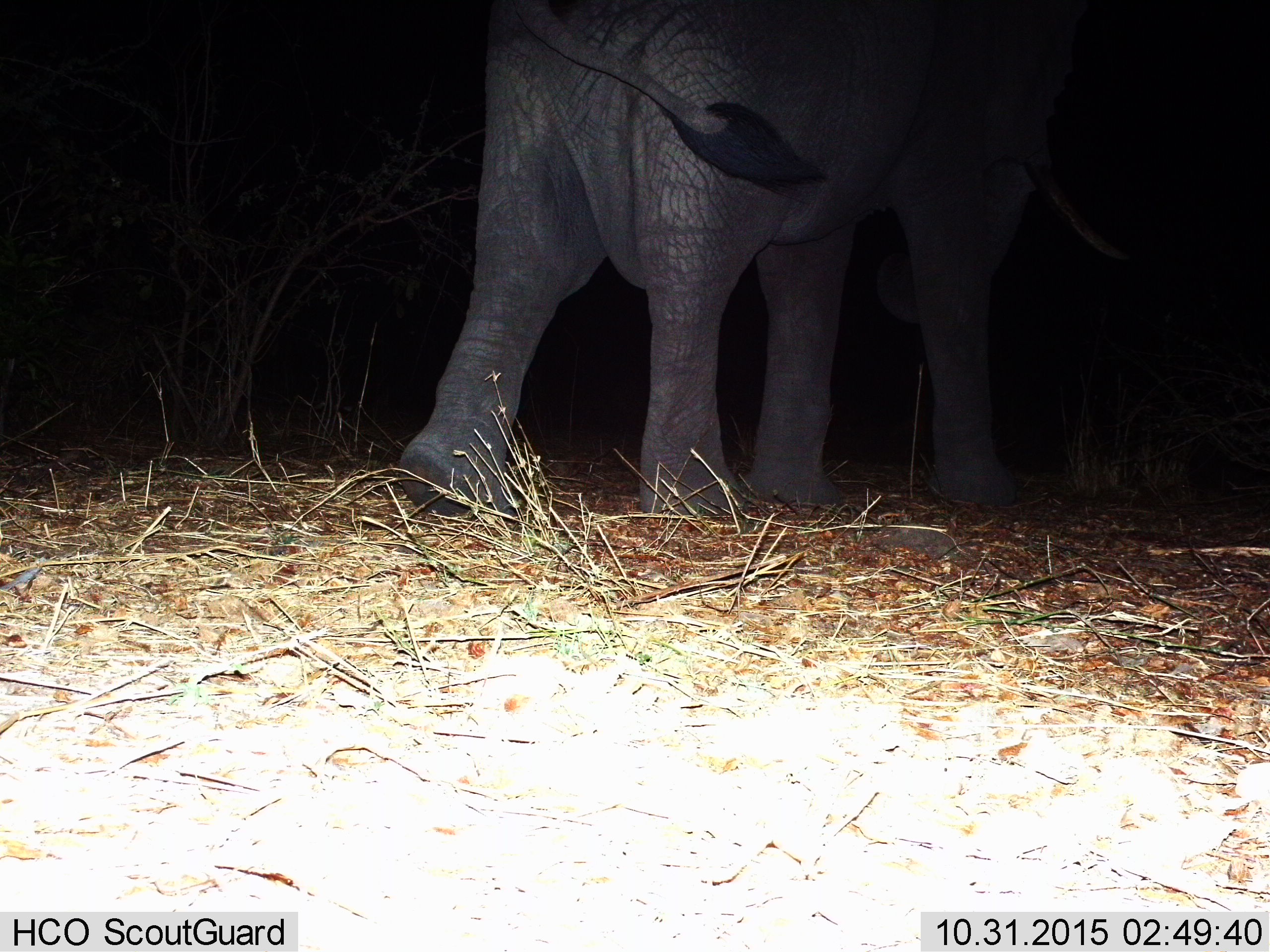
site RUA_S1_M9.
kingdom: Animalia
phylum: Chordata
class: Mammalia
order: Proboscidea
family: Elephantidae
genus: Loxodonta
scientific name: Loxodonta africana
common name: african bush elephant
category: elephant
Elephant (african bush elephant) (Loxodonta africana), count 1. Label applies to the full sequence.